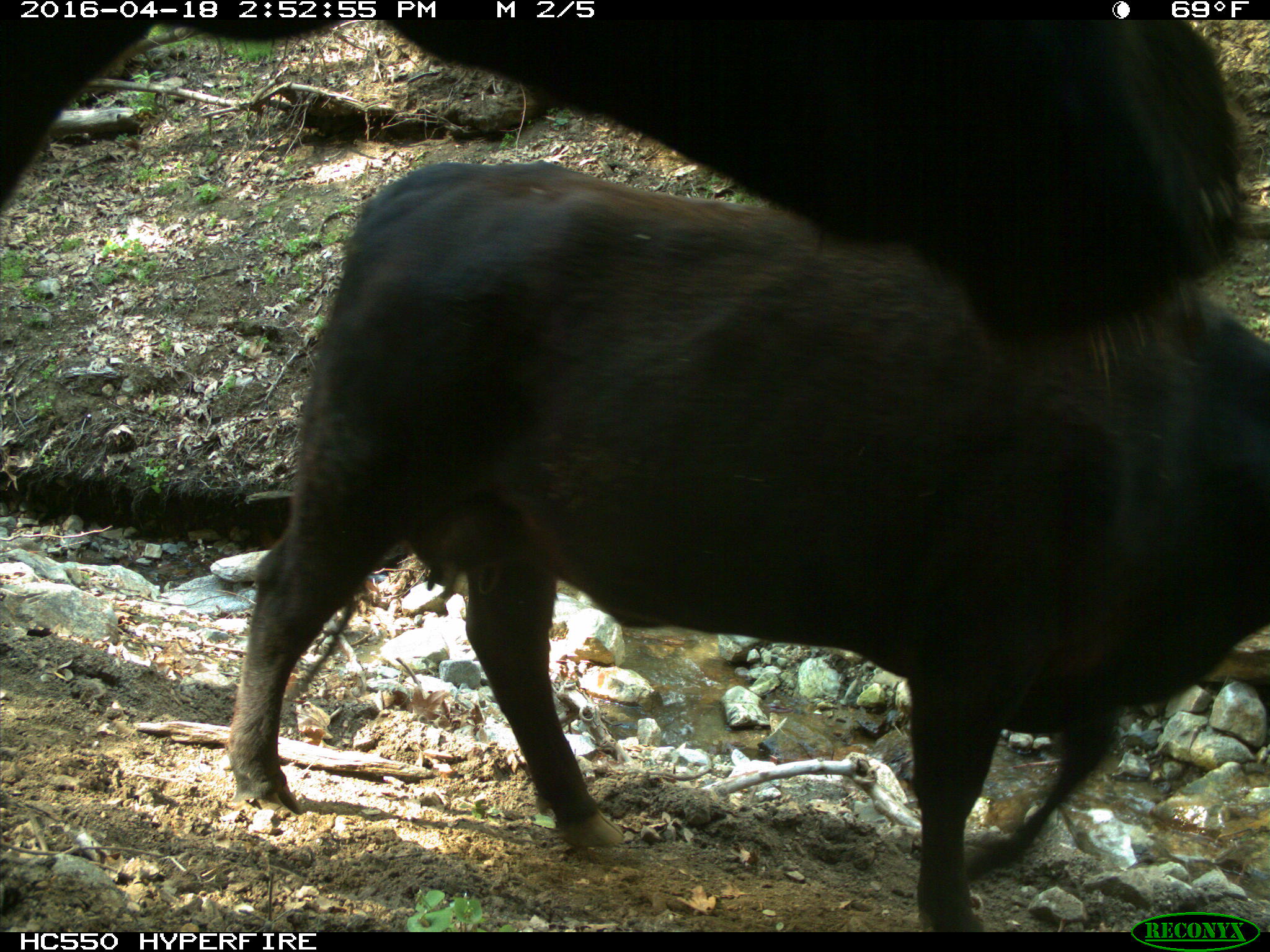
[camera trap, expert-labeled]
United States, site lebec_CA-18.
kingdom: Animalia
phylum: Chordata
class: Mammalia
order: Artiodactyla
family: Bovidae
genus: Bos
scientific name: Bos taurus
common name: domestic cow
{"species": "Bos taurus (domestic cow)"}